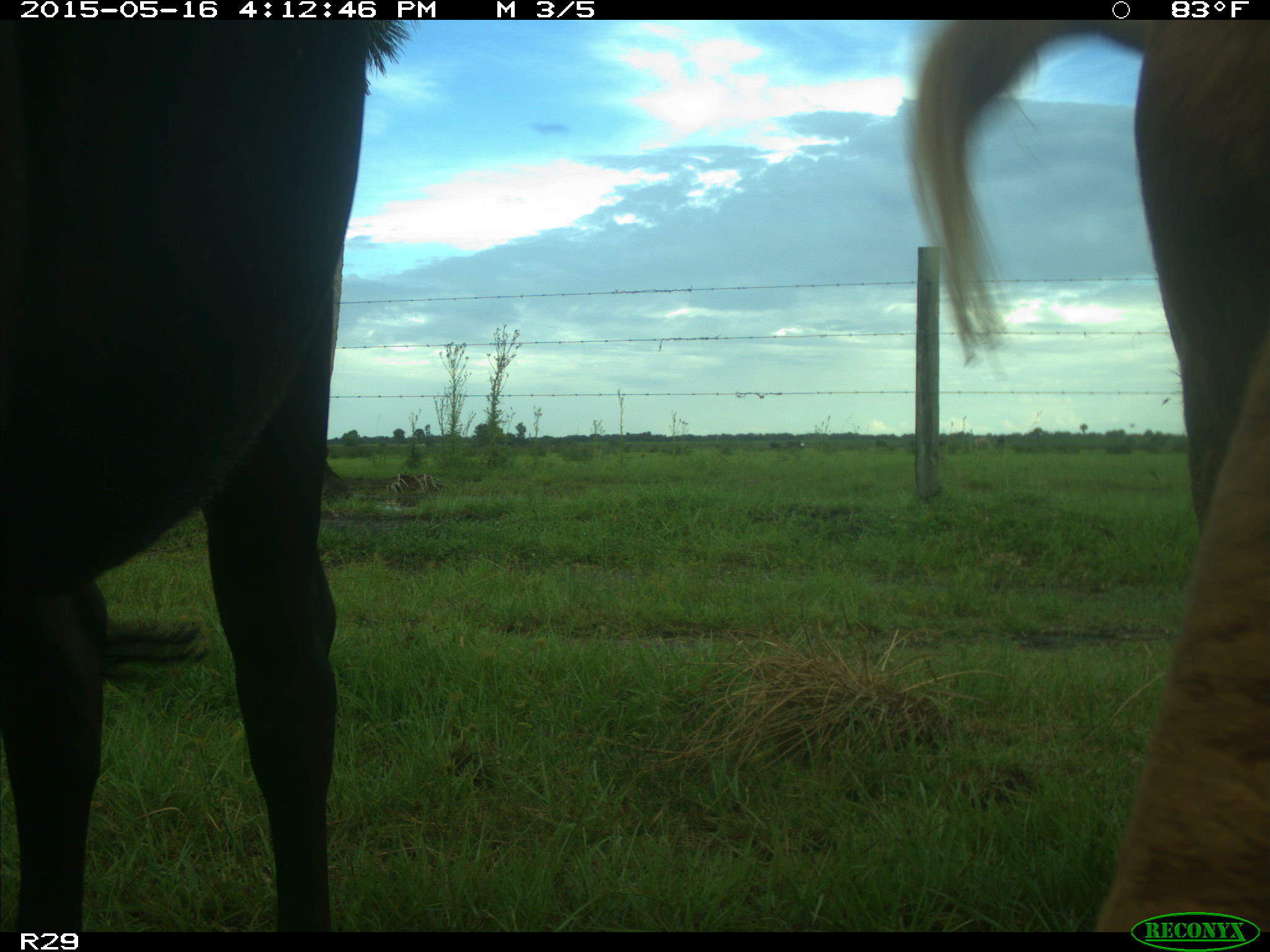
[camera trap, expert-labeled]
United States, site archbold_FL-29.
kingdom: Animalia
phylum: Chordata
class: Mammalia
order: Artiodactyla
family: Bovidae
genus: Bos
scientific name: Bos taurus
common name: domestic cow